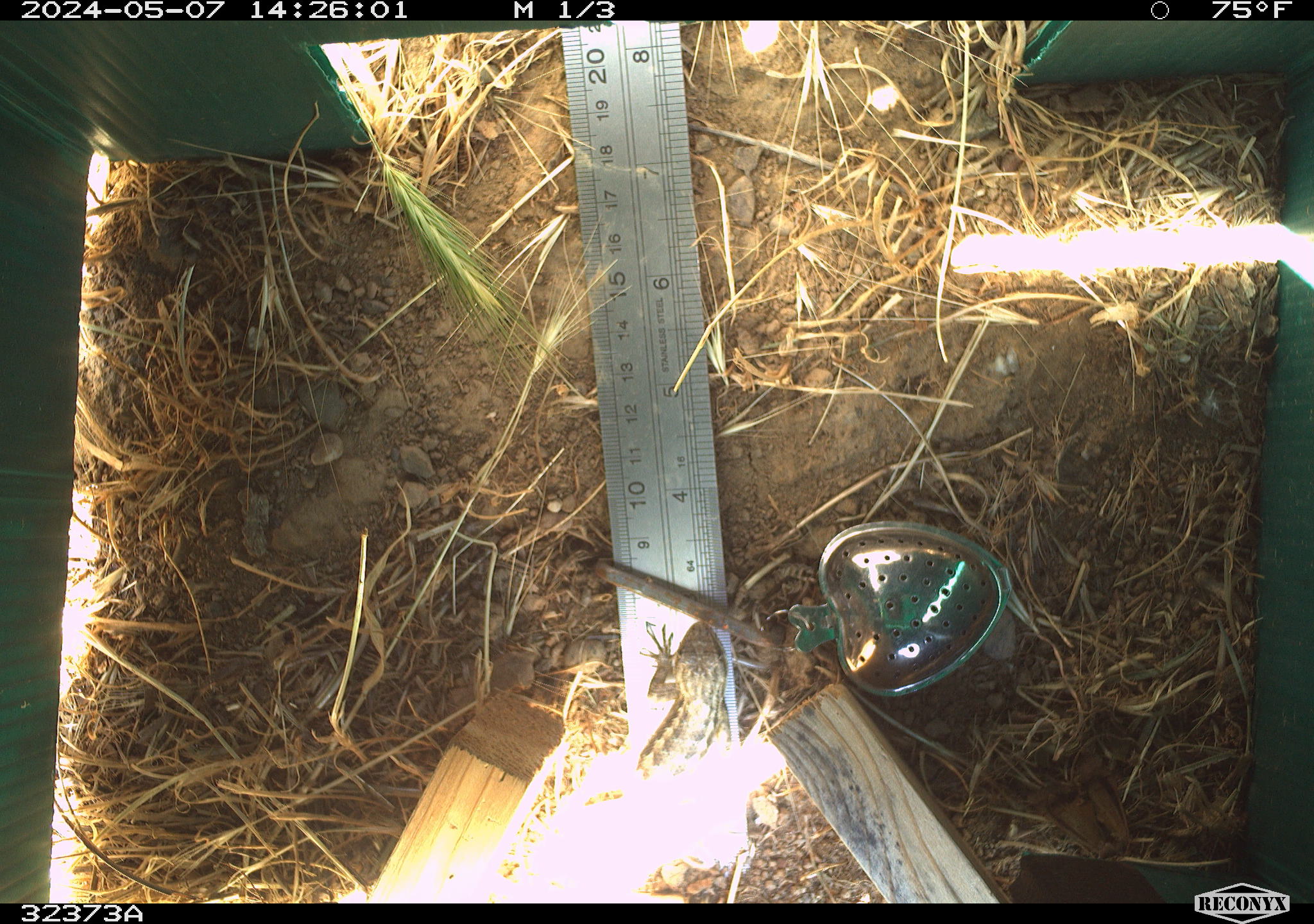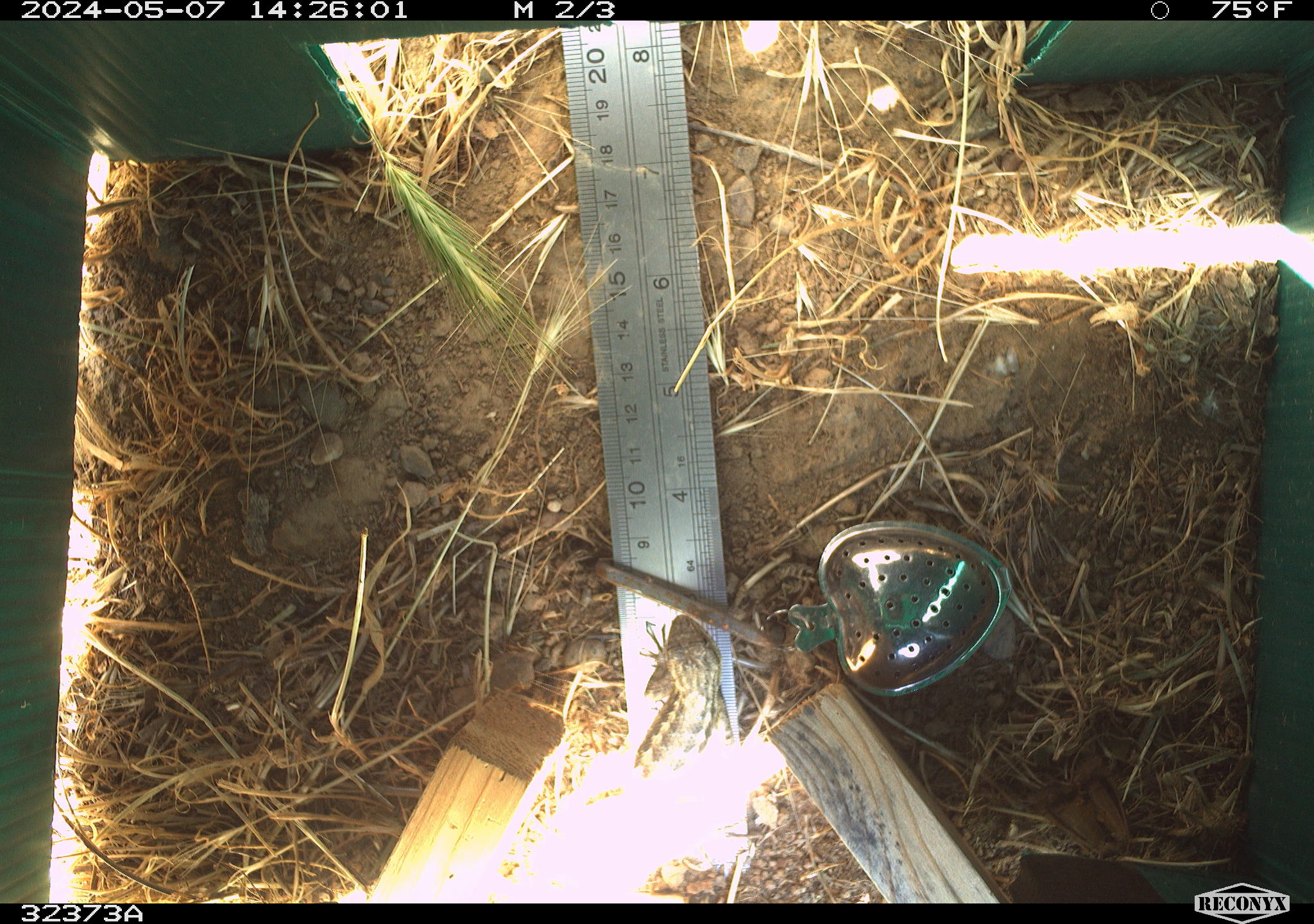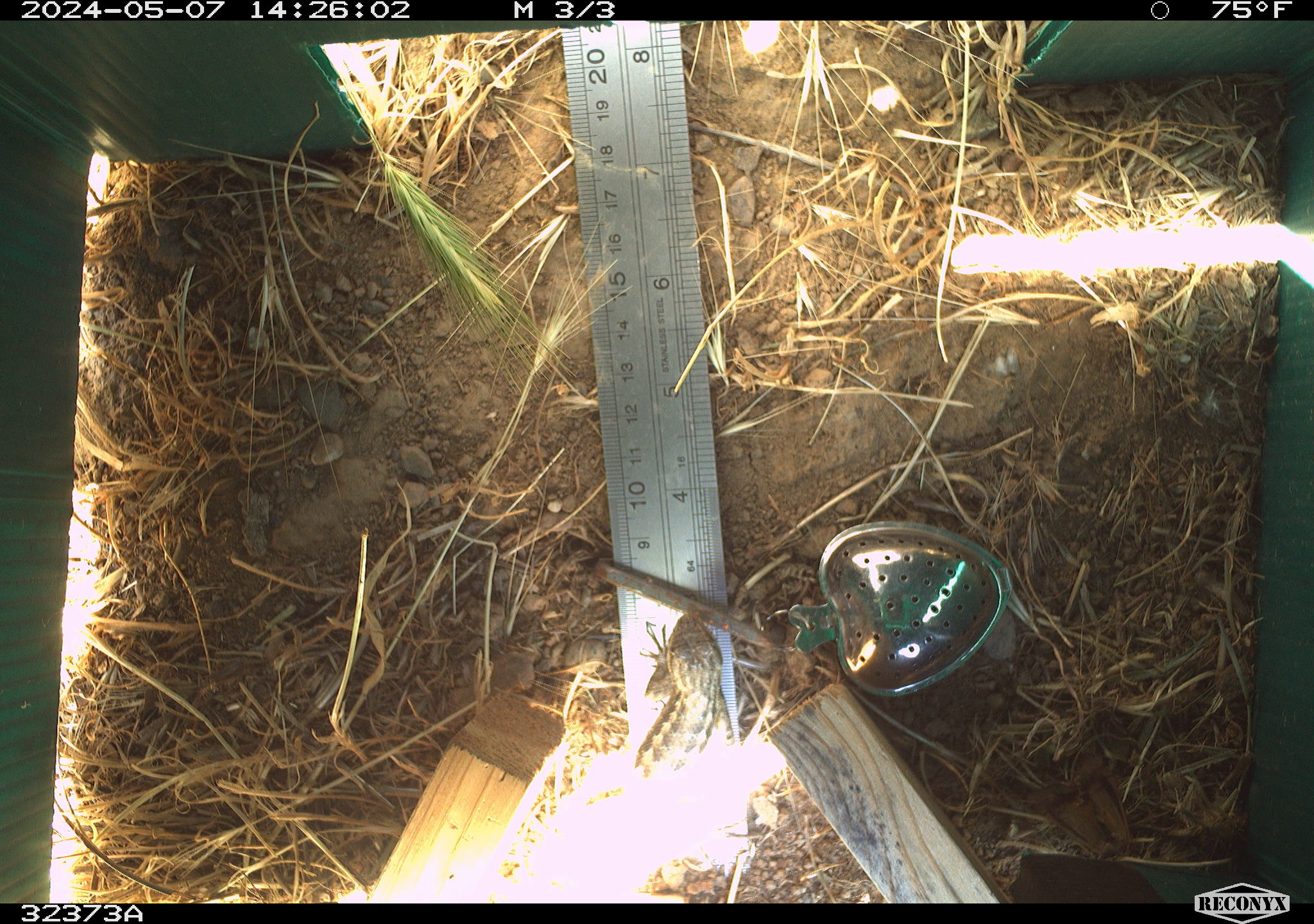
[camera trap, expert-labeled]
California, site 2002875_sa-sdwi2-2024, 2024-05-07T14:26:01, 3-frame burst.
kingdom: Animalia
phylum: Chordata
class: Reptilia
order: Squamata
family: Phrynosomatidae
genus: Sceloporus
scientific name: Sceloporus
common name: spiny lizards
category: sceloporus species